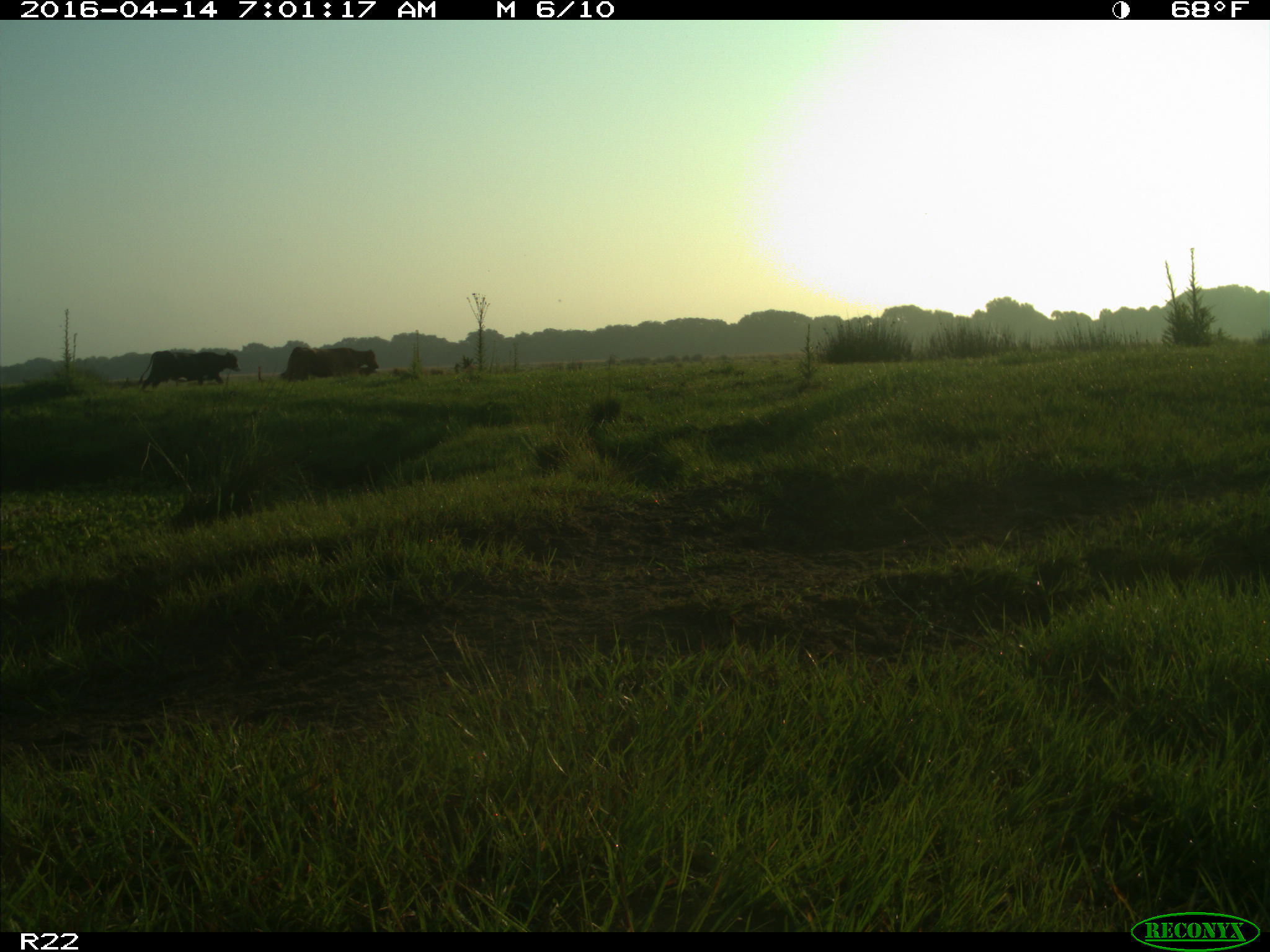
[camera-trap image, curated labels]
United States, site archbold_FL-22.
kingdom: Animalia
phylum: Chordata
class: Mammalia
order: Artiodactyla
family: Bovidae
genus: Bos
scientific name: Bos taurus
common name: domestic cow